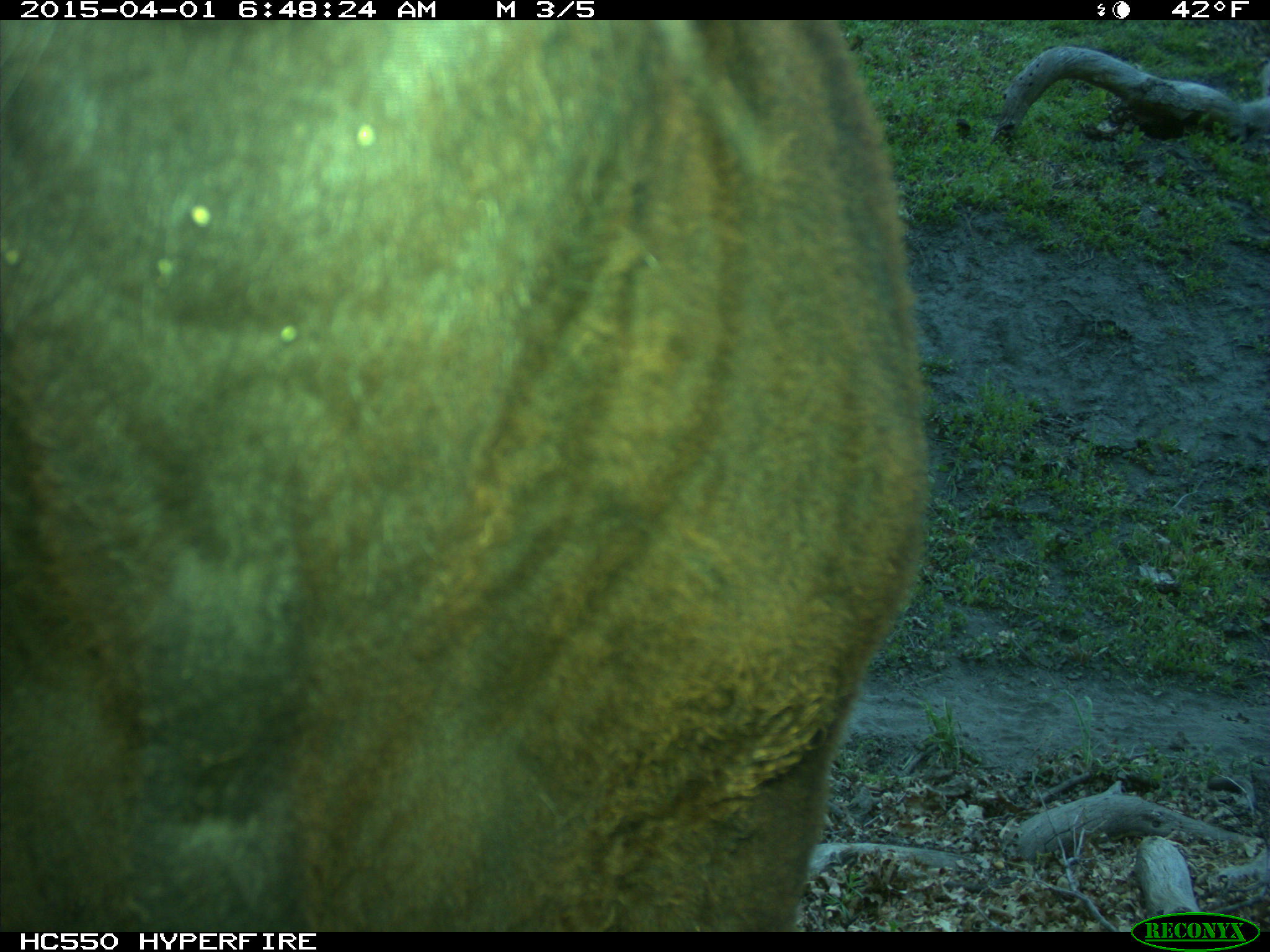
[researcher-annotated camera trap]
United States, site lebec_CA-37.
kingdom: Animalia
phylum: Chordata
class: Mammalia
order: Artiodactyla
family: Bovidae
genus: Bos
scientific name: Bos taurus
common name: domestic cow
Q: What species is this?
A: Bos taurus (domestic cow).